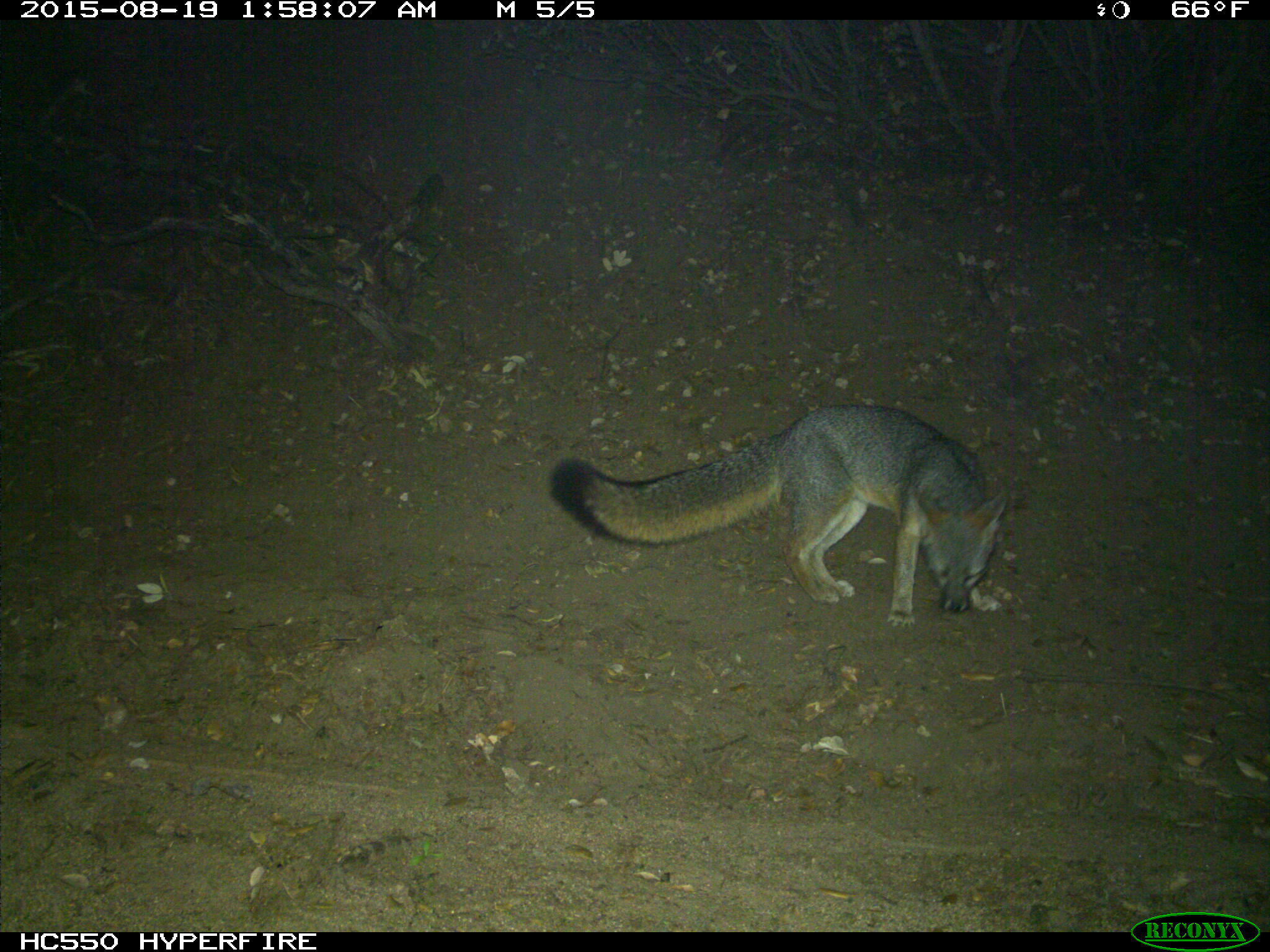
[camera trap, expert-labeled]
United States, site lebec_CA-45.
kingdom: Animalia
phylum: Chordata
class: Mammalia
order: Carnivora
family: Canidae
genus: Urocyon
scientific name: Urocyon cinereoargenteus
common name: gray fox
Urocyon cinereoargenteus (gray fox).